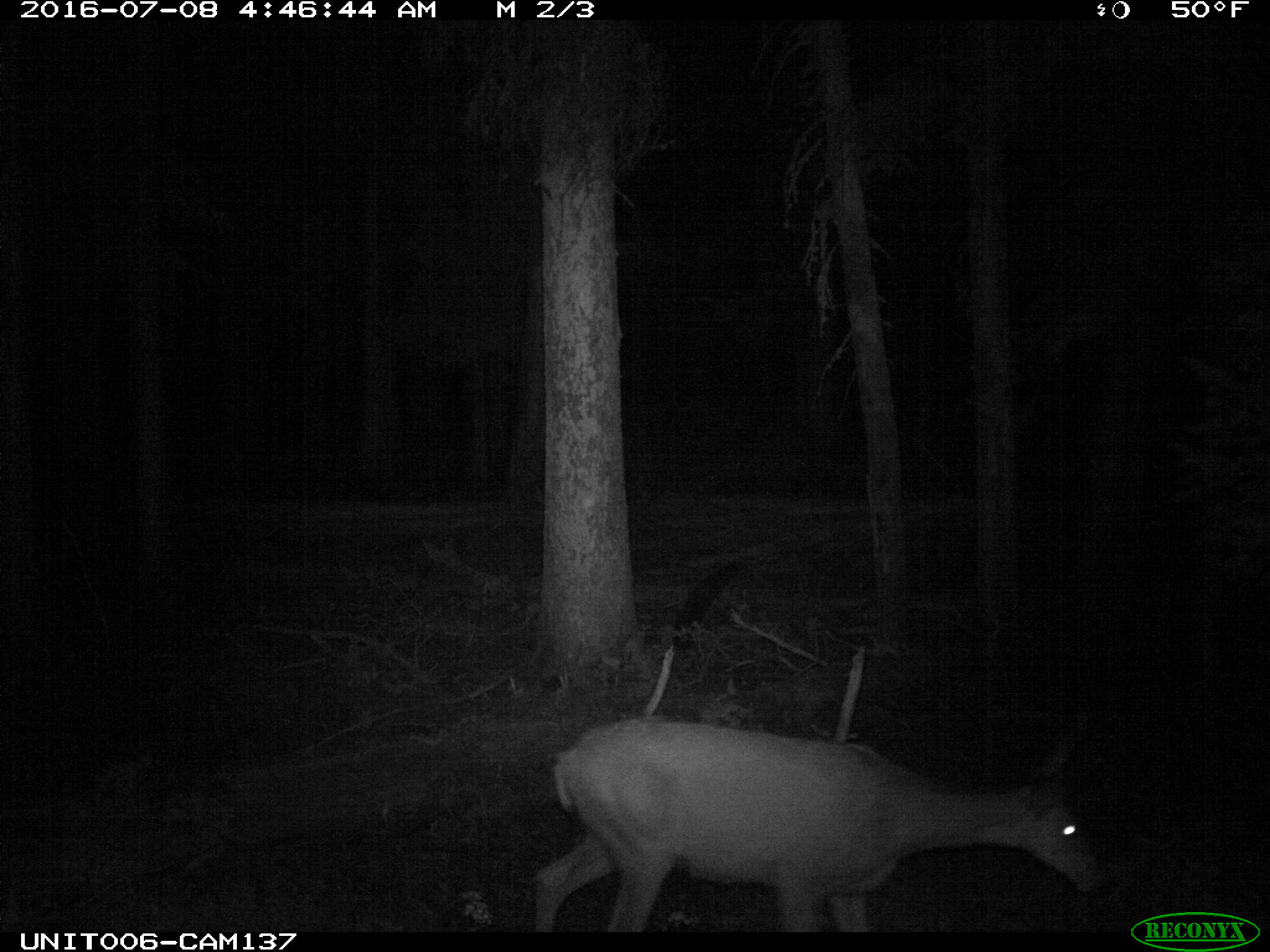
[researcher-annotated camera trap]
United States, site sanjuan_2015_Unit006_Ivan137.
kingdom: Animalia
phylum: Chordata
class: Mammalia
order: Artiodactyla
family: Cervidae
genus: Odocoileus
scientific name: Odocoileus hemionus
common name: mule deer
Odocoileus hemionus (mule deer).